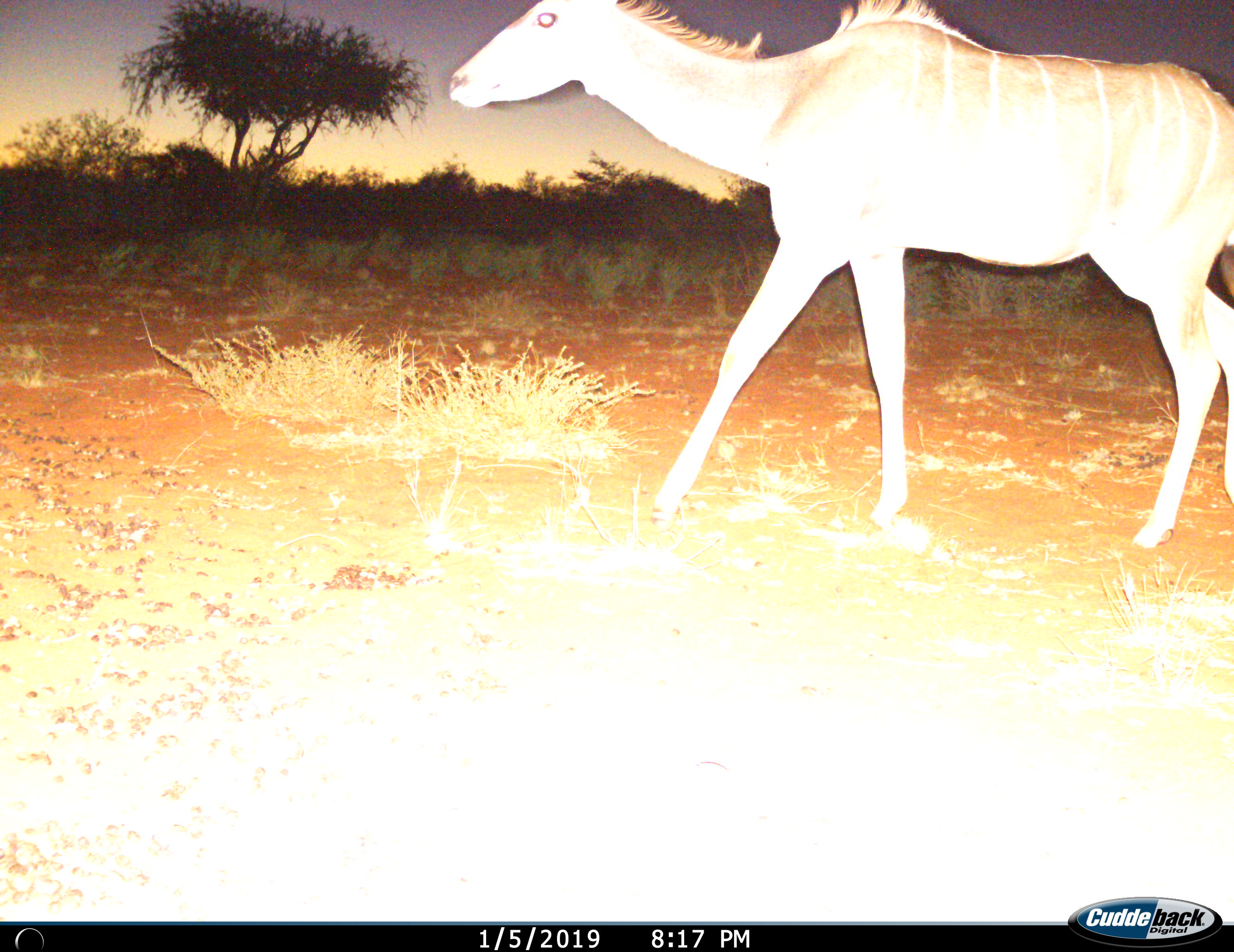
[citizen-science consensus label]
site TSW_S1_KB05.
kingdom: Animalia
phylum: Chordata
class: Mammalia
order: Artiodactyla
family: Bovidae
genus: Tragelaphus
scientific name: Tragelaphus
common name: kudu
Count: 1.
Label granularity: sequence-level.